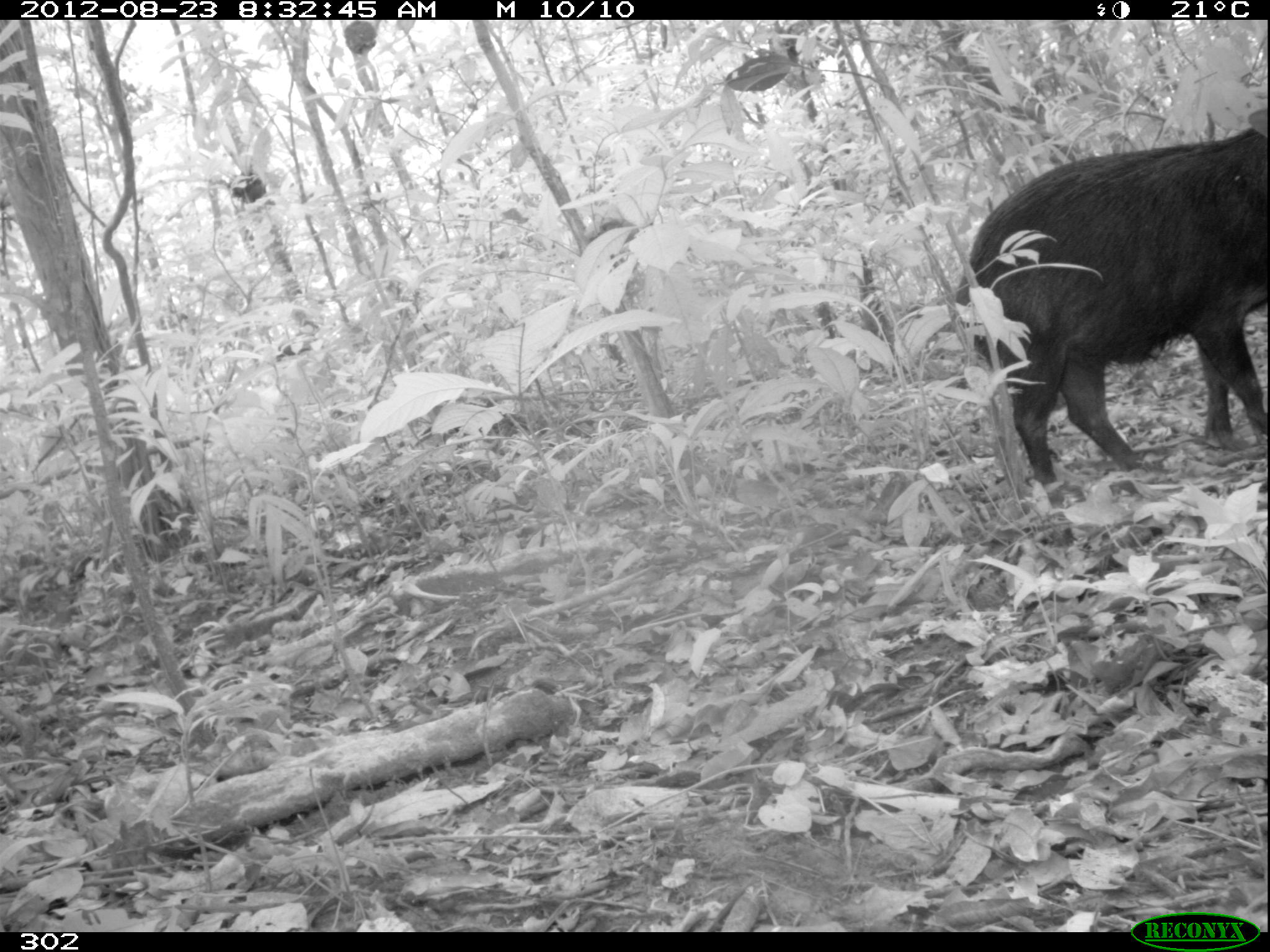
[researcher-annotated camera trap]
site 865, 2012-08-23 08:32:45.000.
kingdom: Animalia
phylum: Chordata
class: Mammalia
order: Artiodactyla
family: Tayassuidae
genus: Tayassu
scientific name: Tayassu pecari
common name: white-lipped peccary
Tayassu pecari (white-lipped peccary).